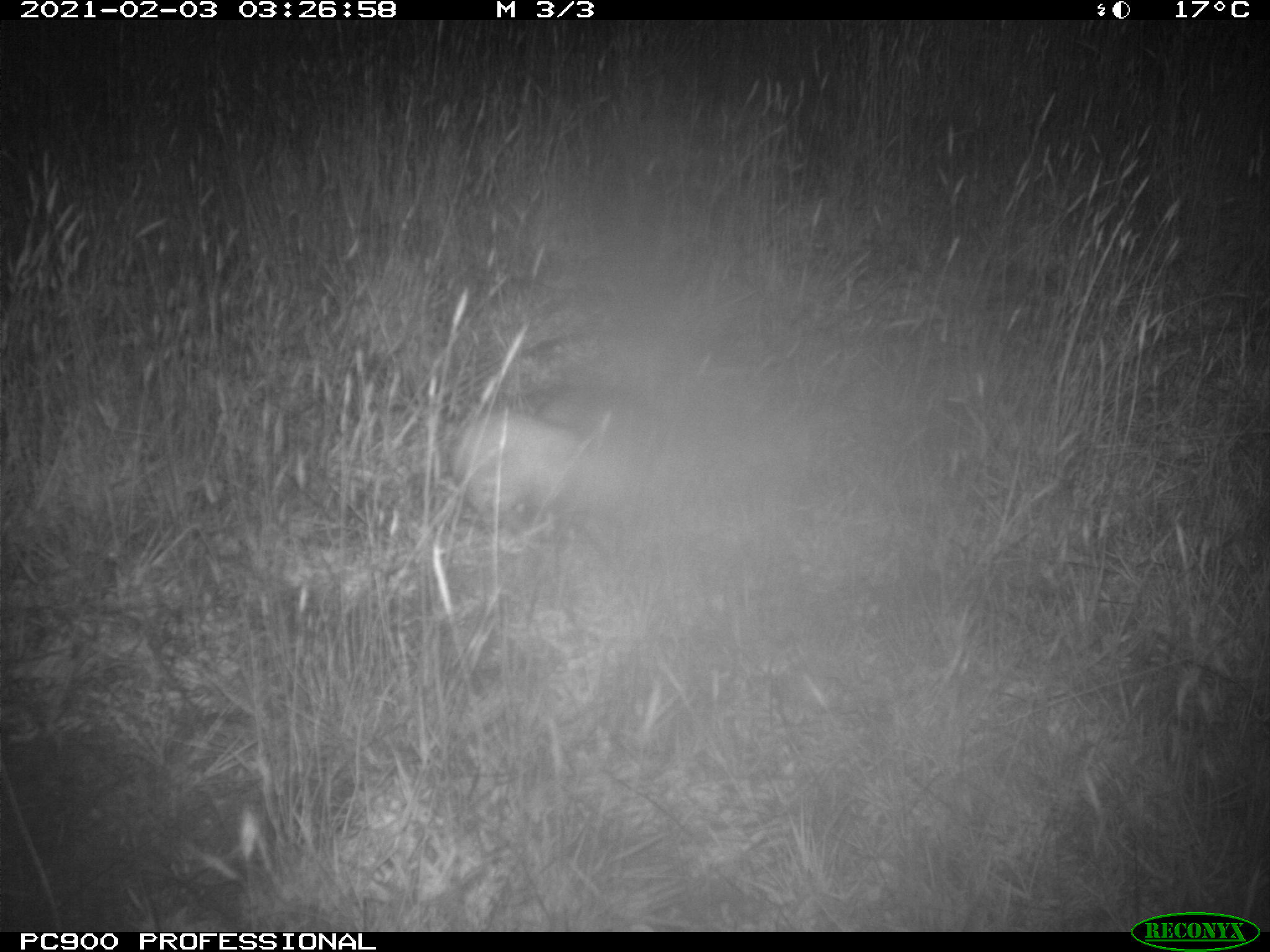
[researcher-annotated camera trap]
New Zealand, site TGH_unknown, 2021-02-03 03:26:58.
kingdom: Animalia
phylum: Chordata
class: Mammalia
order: Carnivora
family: Mustelidae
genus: Mustela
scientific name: Mustela furo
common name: ferret